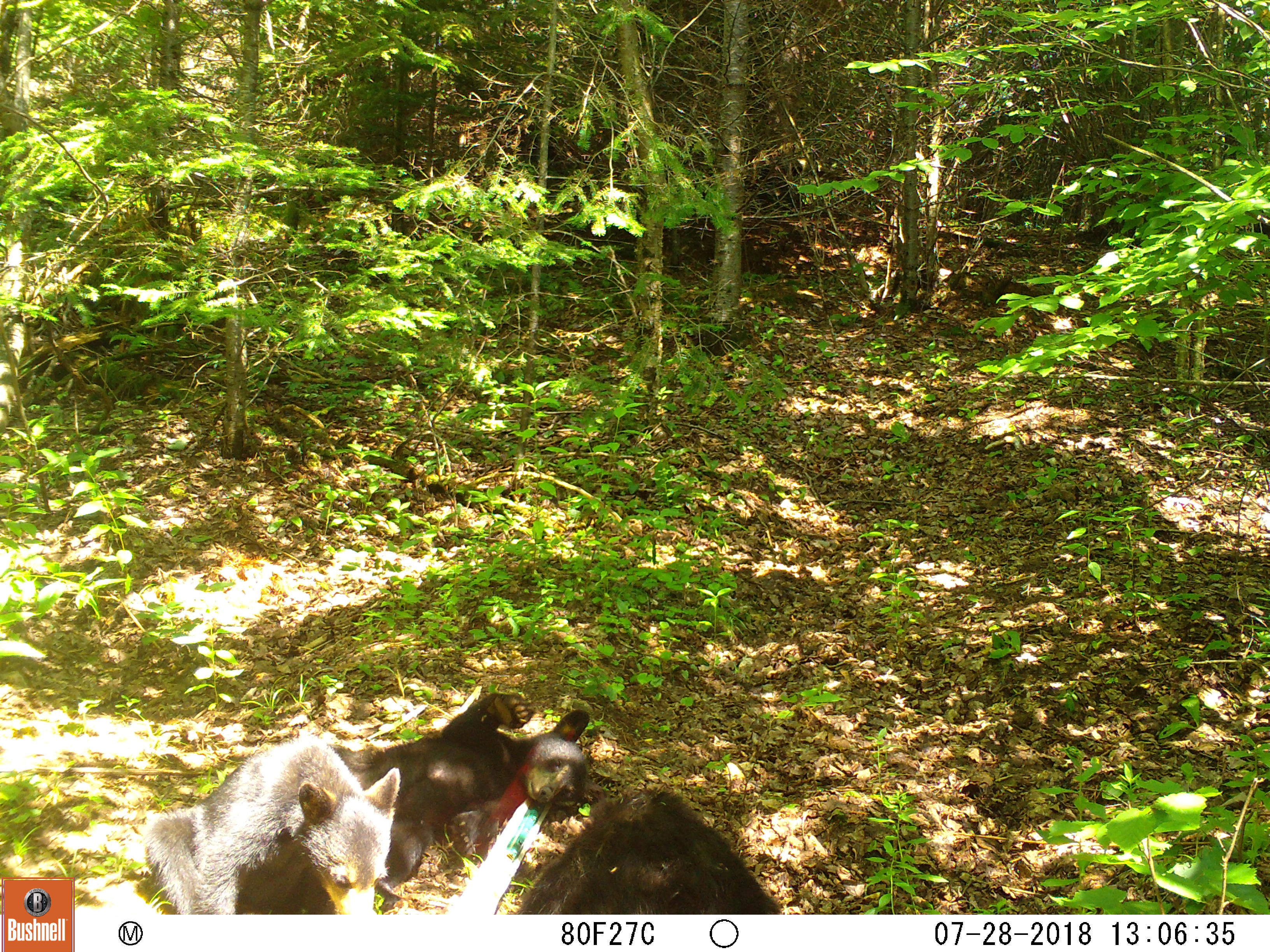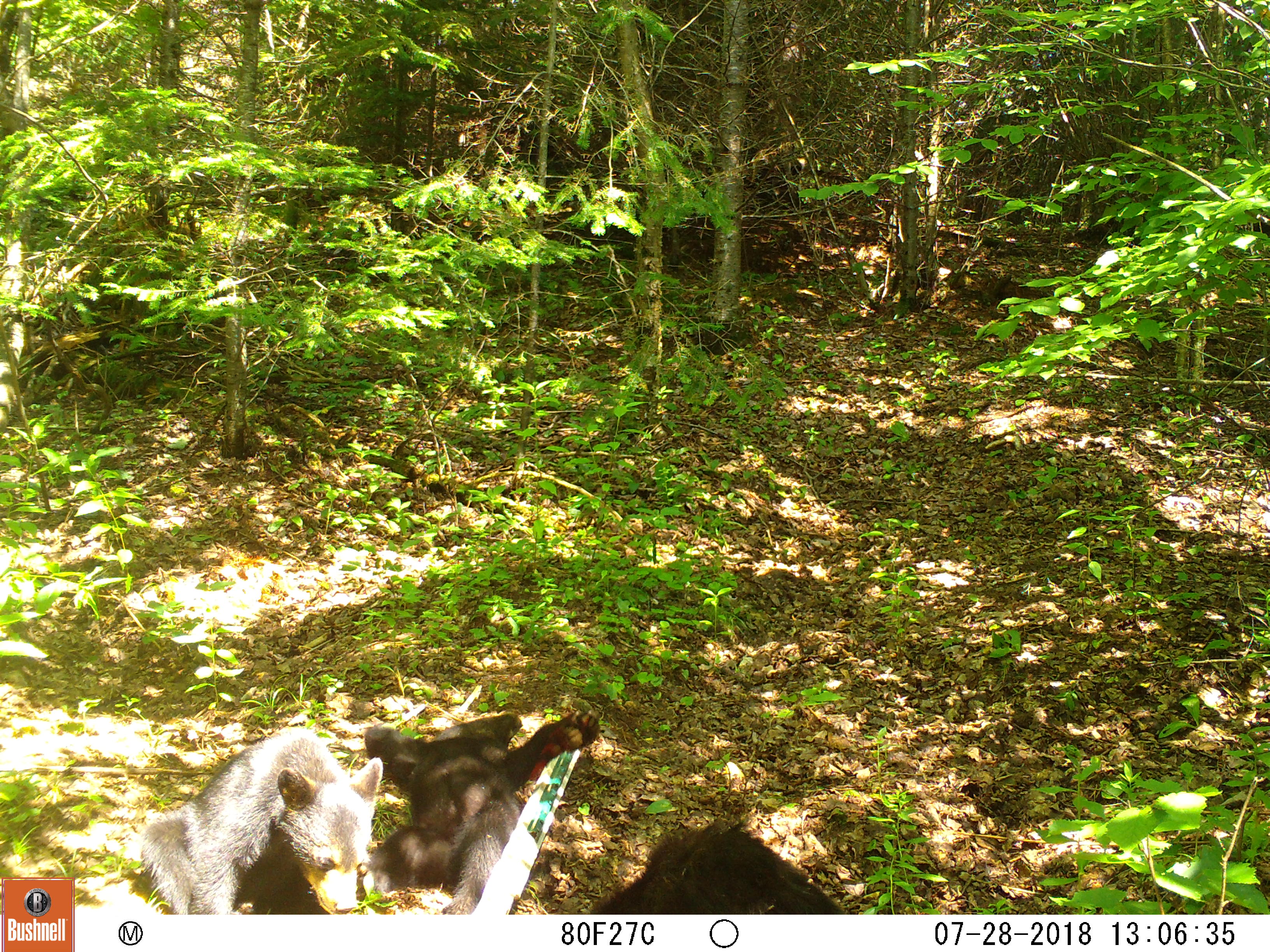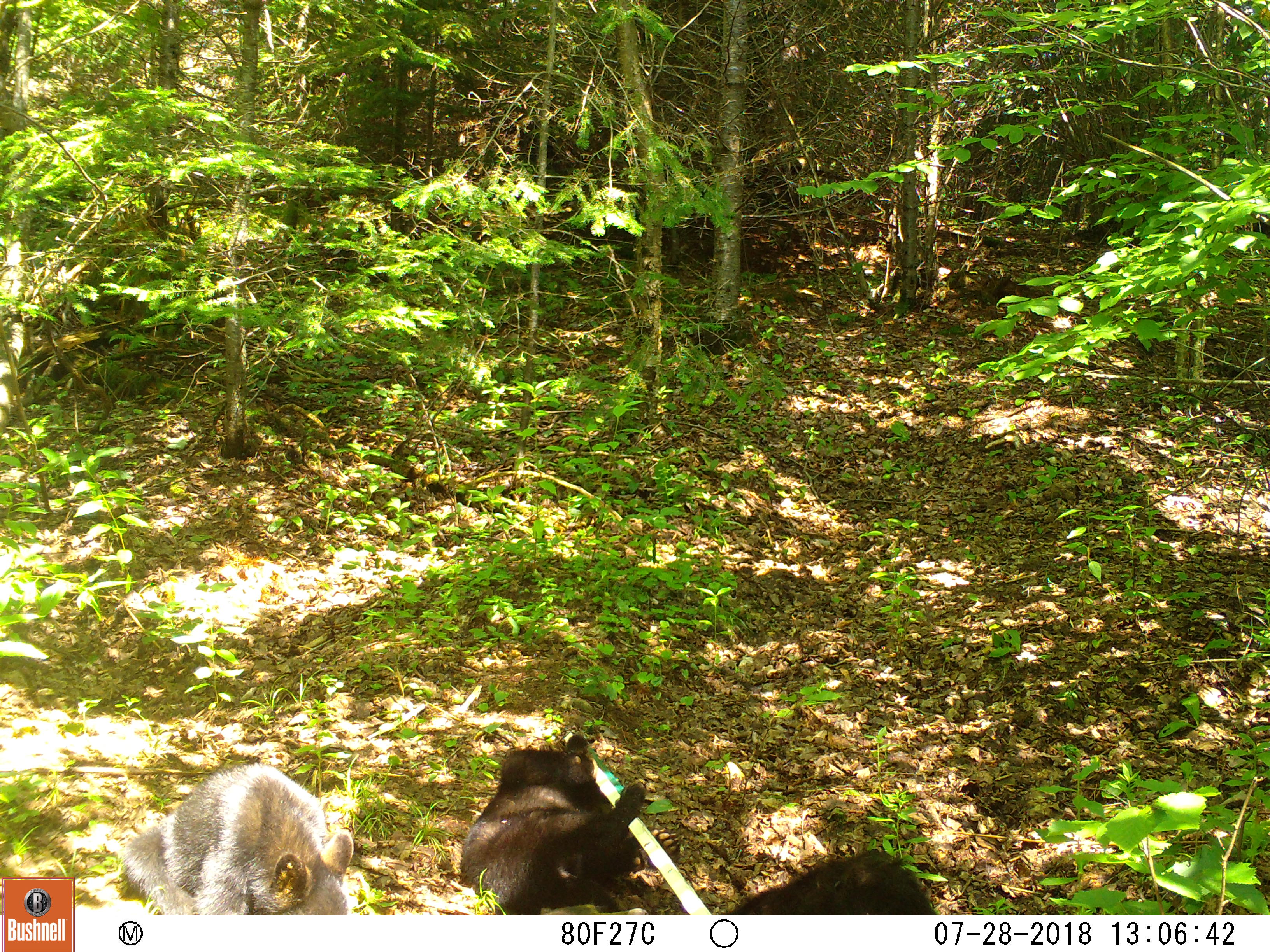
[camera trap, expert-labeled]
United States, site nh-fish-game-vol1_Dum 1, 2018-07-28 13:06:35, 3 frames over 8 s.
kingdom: Animalia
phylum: Chordata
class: Mammalia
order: Carnivora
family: Ursidae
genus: Ursus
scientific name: Ursus americanus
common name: black bear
Black bear (Ursus americanus).